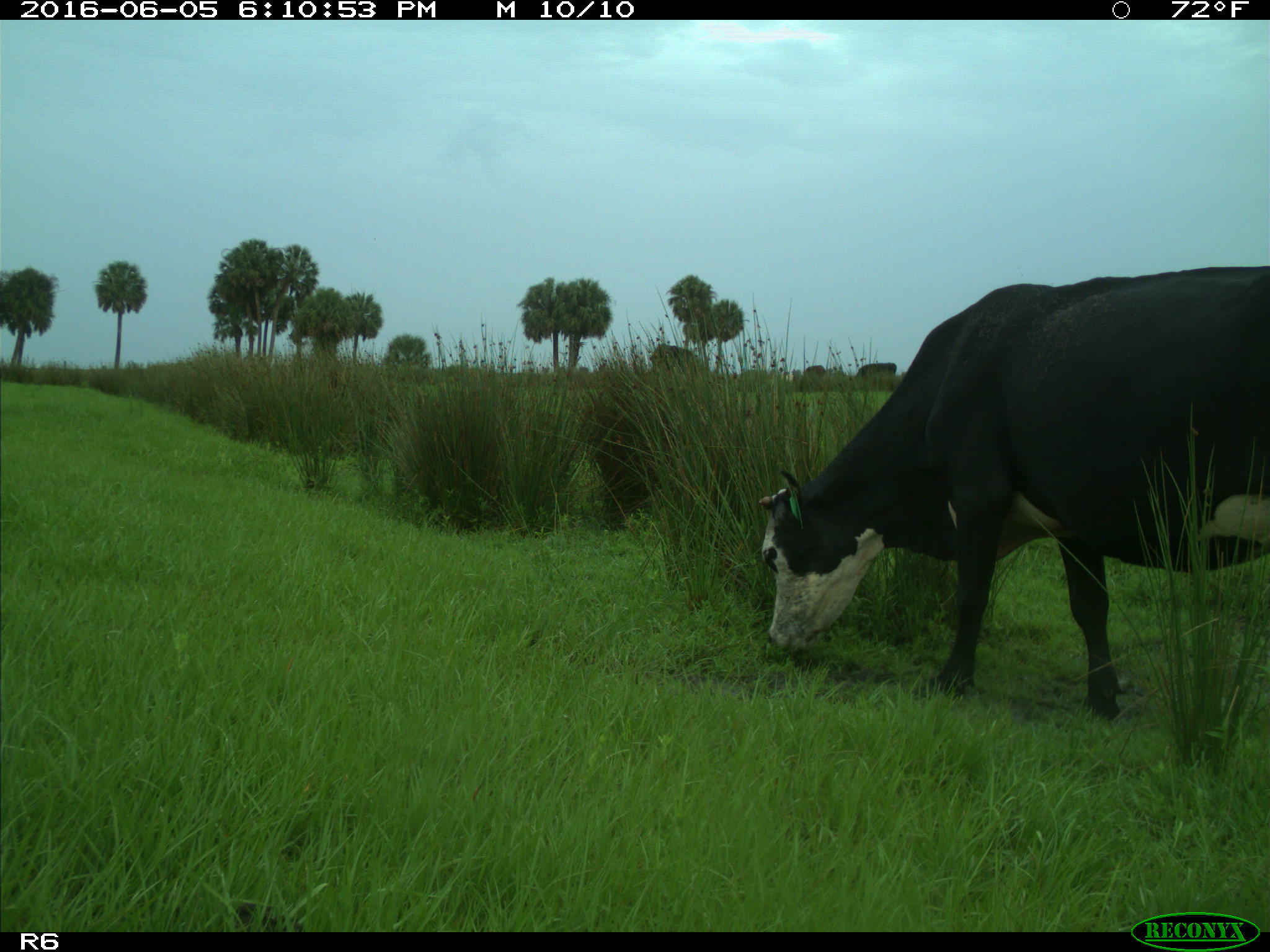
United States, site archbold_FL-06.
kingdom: Animalia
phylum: Chordata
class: Mammalia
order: Artiodactyla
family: Bovidae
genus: Bos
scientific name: Bos taurus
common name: domestic cow